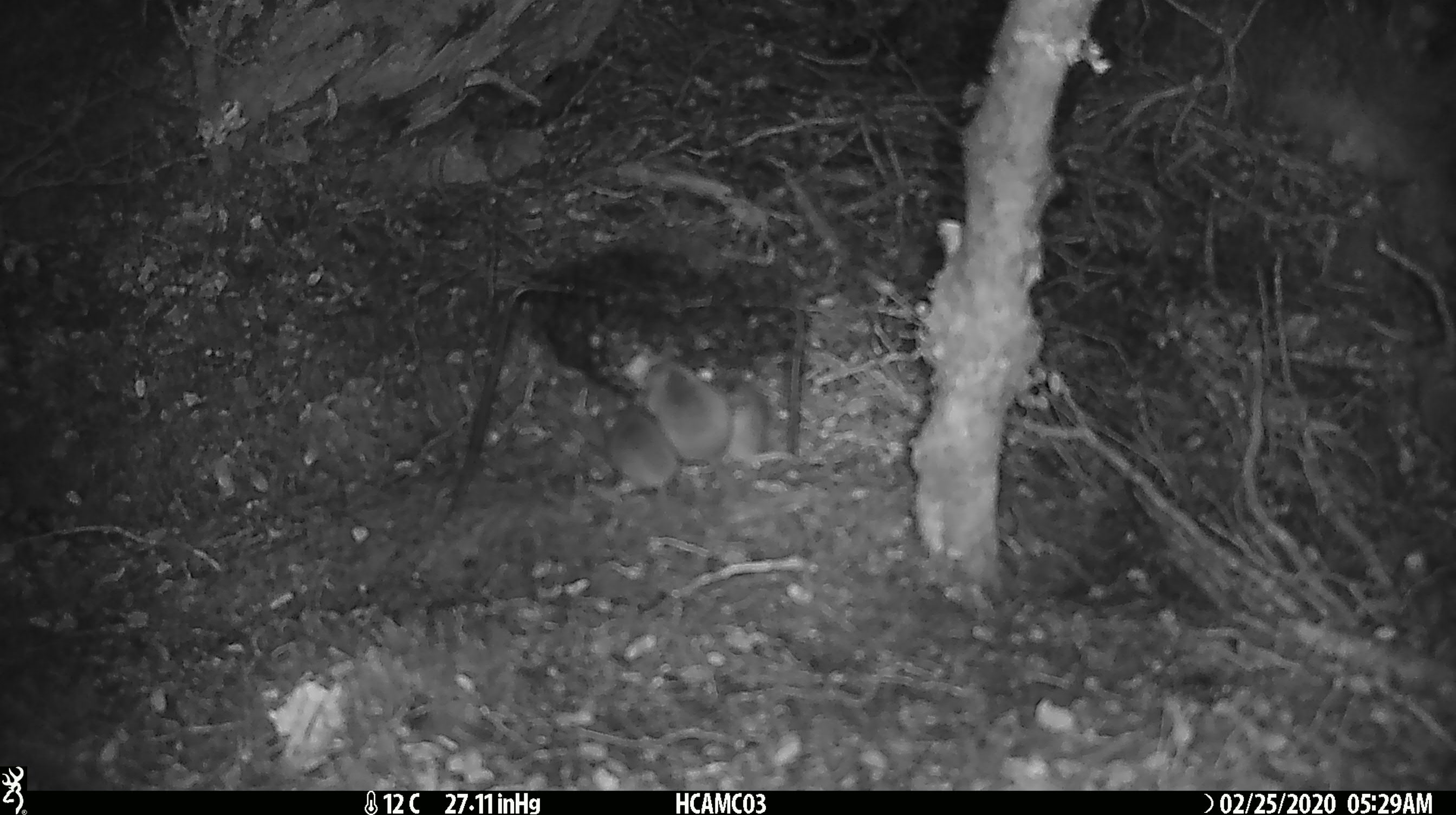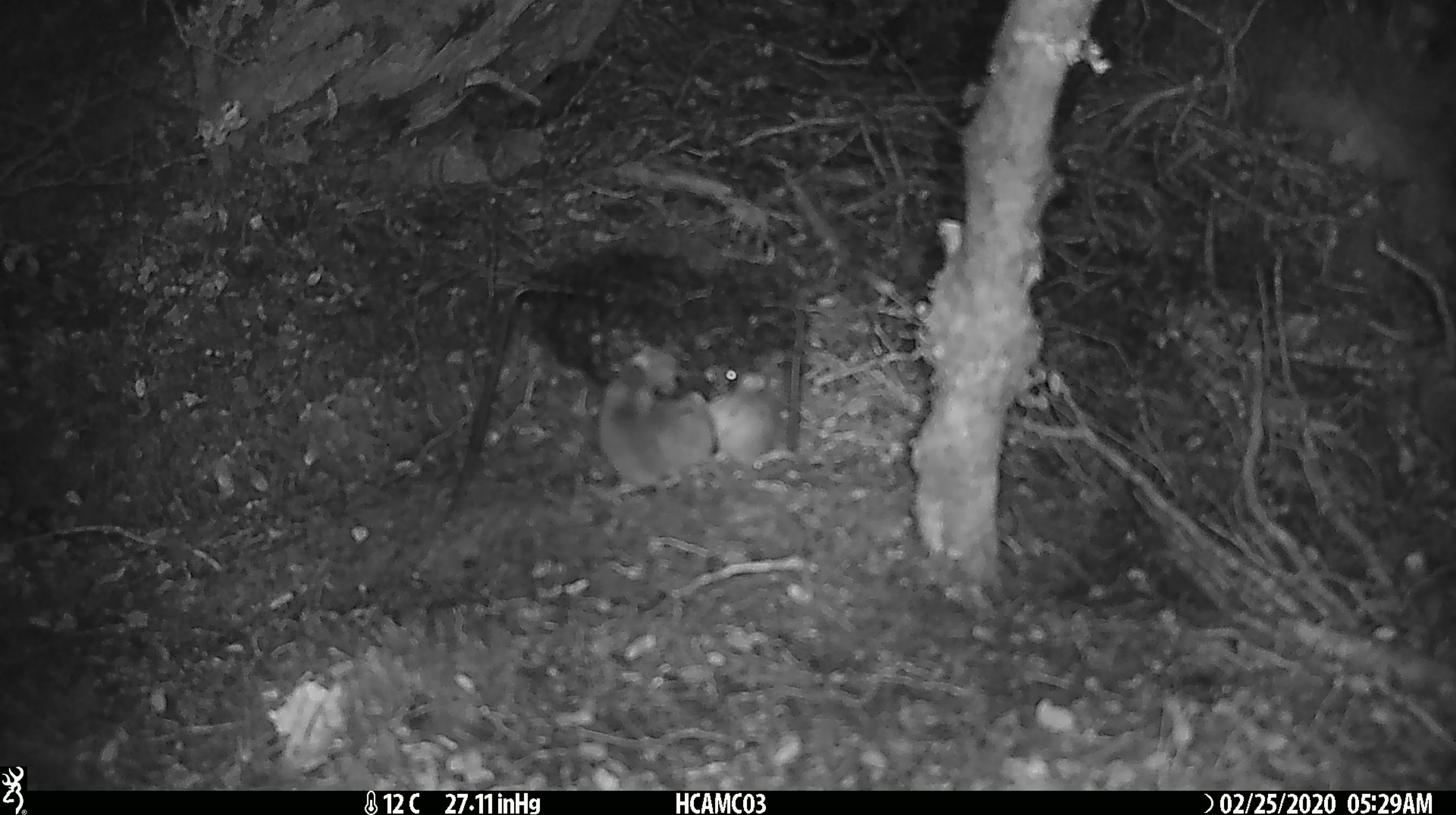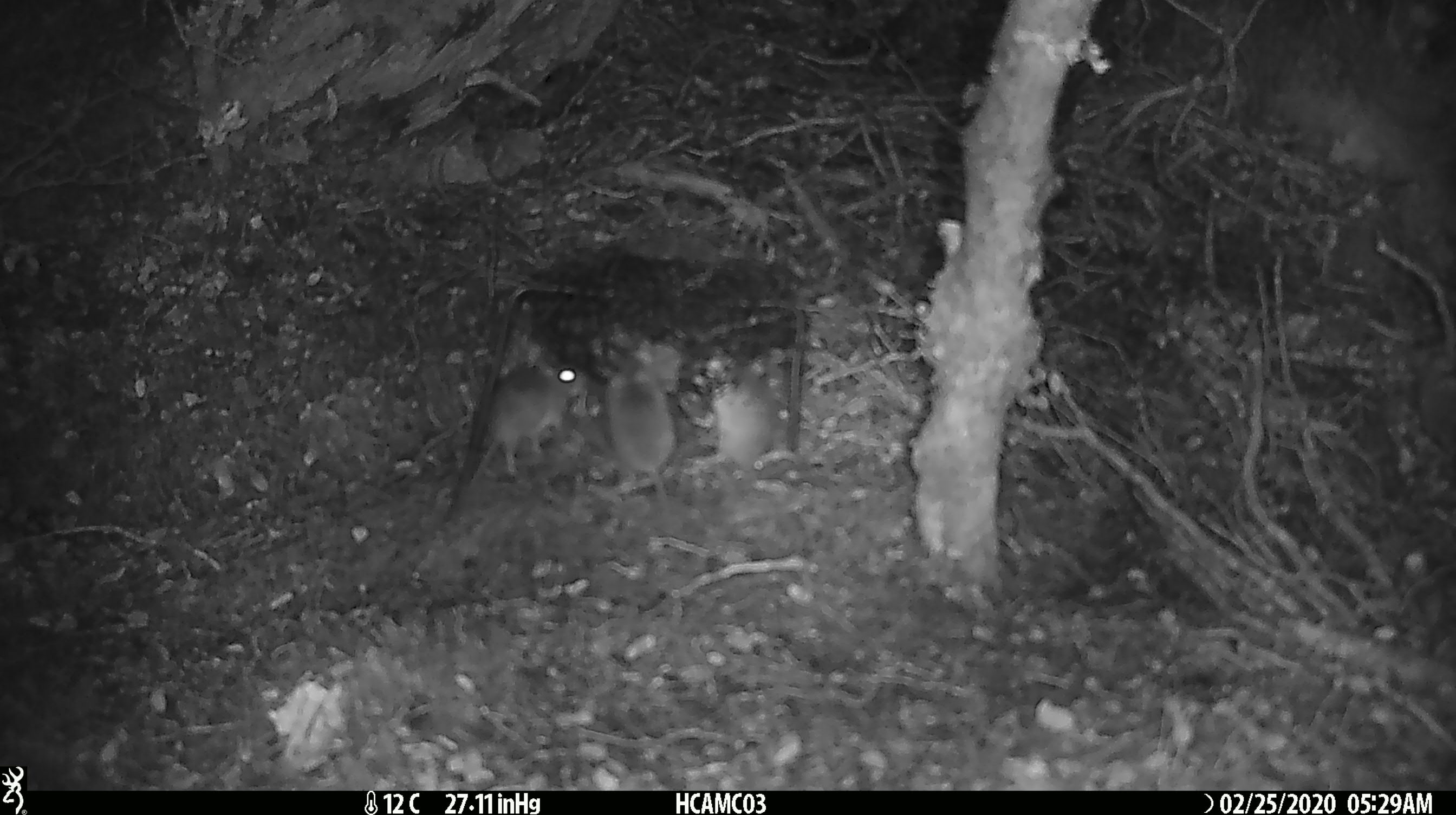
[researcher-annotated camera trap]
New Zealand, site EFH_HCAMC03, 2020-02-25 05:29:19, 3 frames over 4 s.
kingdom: Animalia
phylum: Chordata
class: Mammalia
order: Rodentia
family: Muridae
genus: Mus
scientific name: Mus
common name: mouse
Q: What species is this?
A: Mouse (Mus).